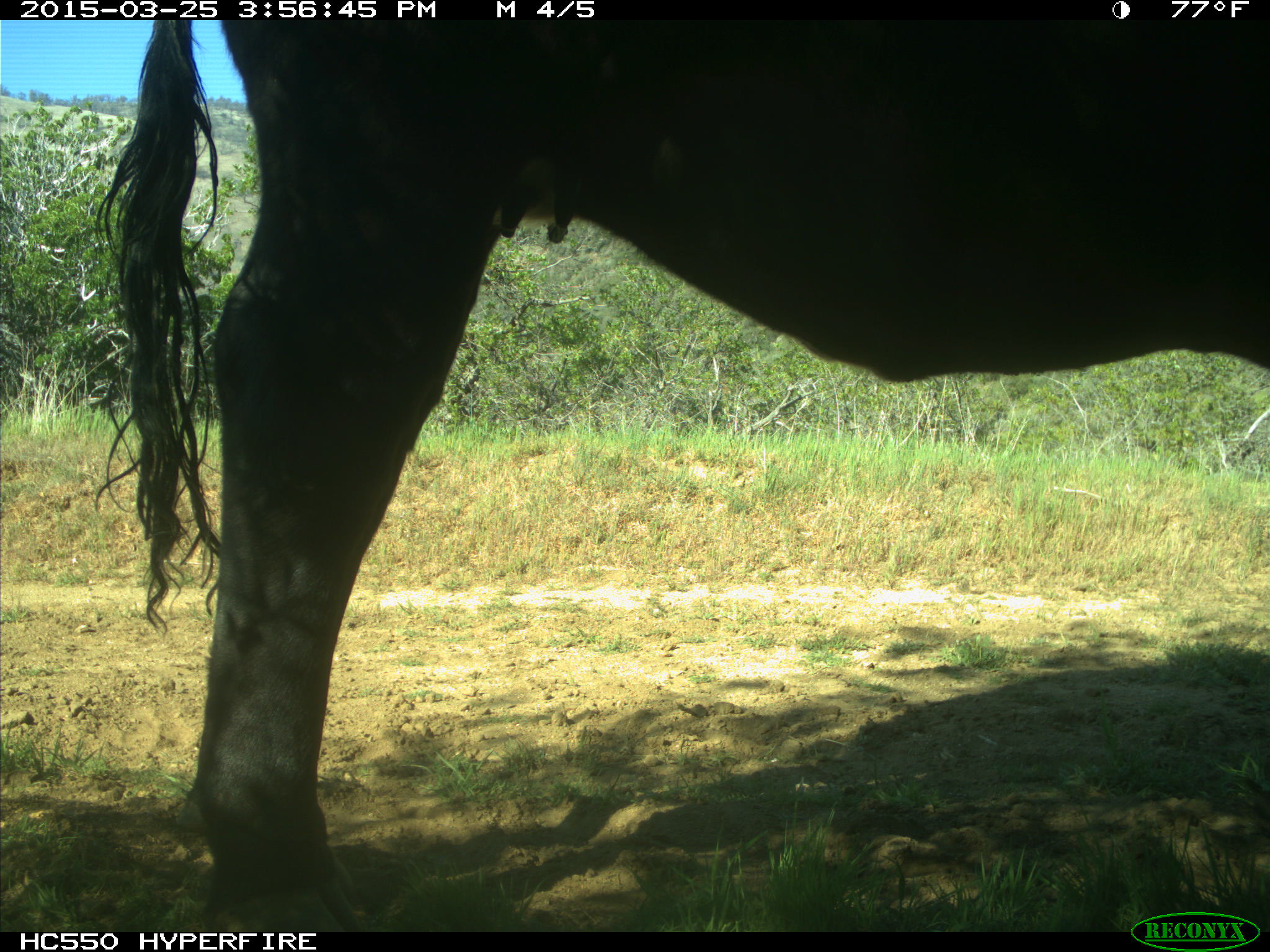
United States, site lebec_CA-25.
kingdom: Animalia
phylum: Chordata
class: Mammalia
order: Artiodactyla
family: Bovidae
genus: Bos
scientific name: Bos taurus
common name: domestic cow